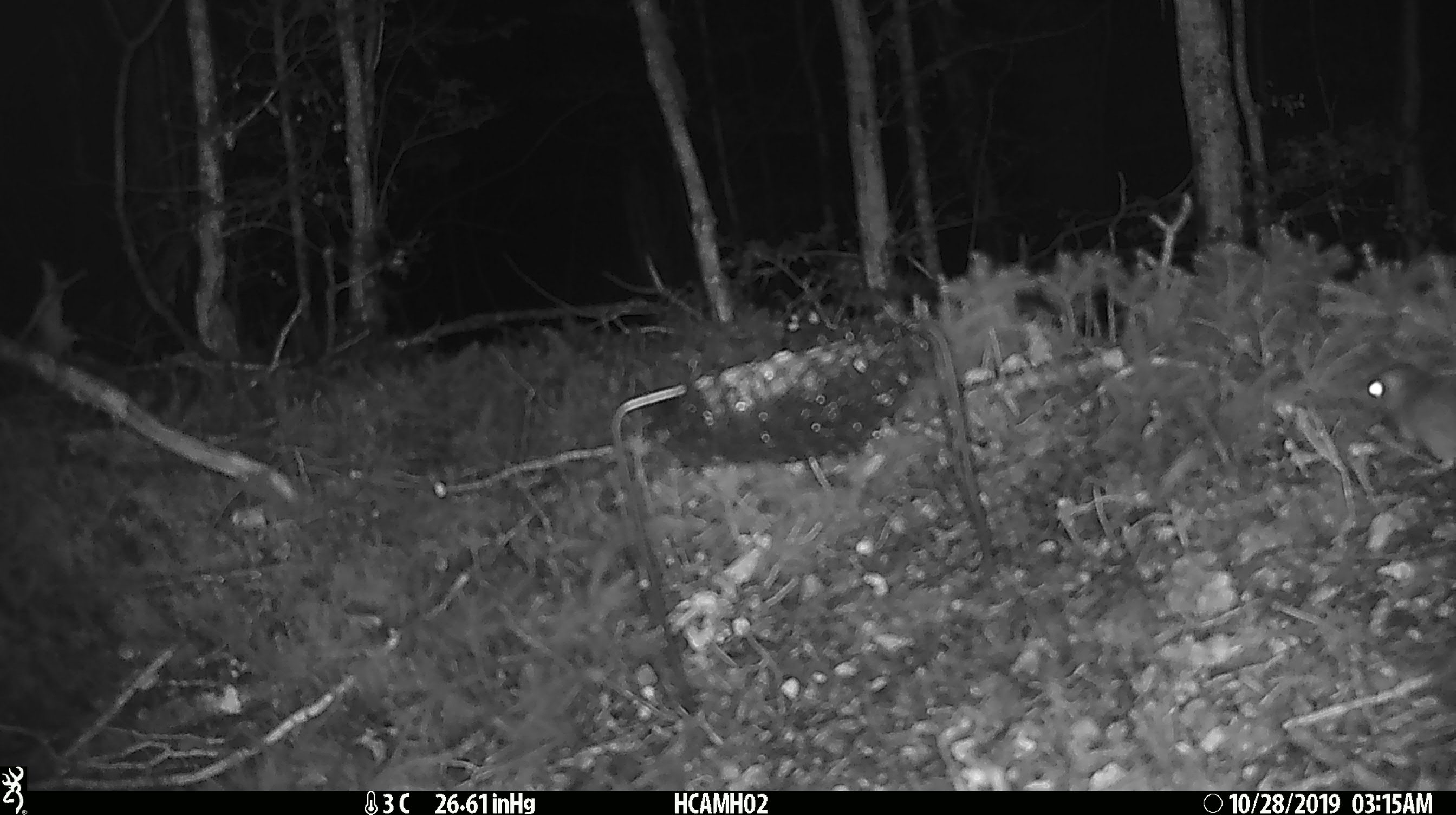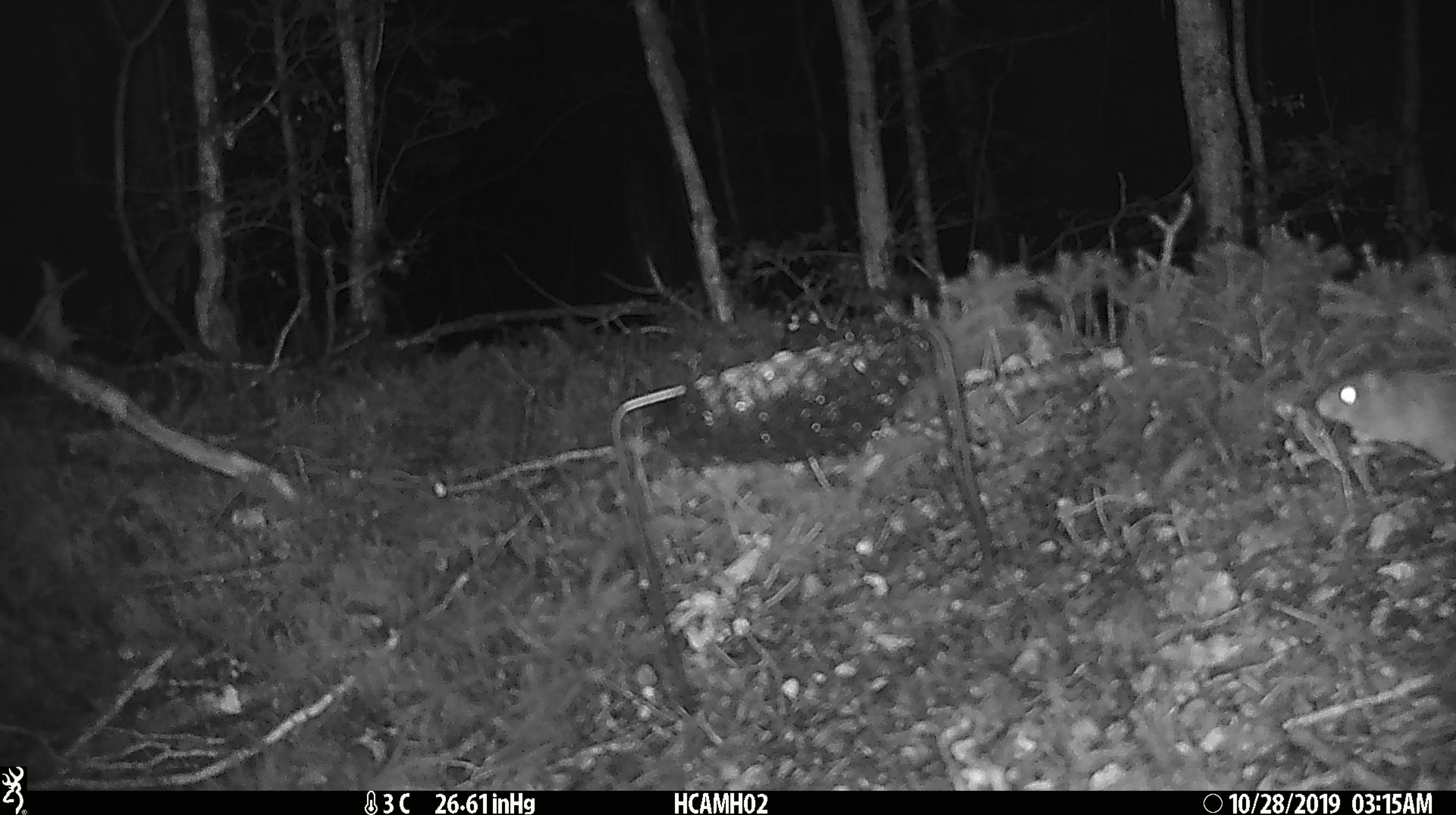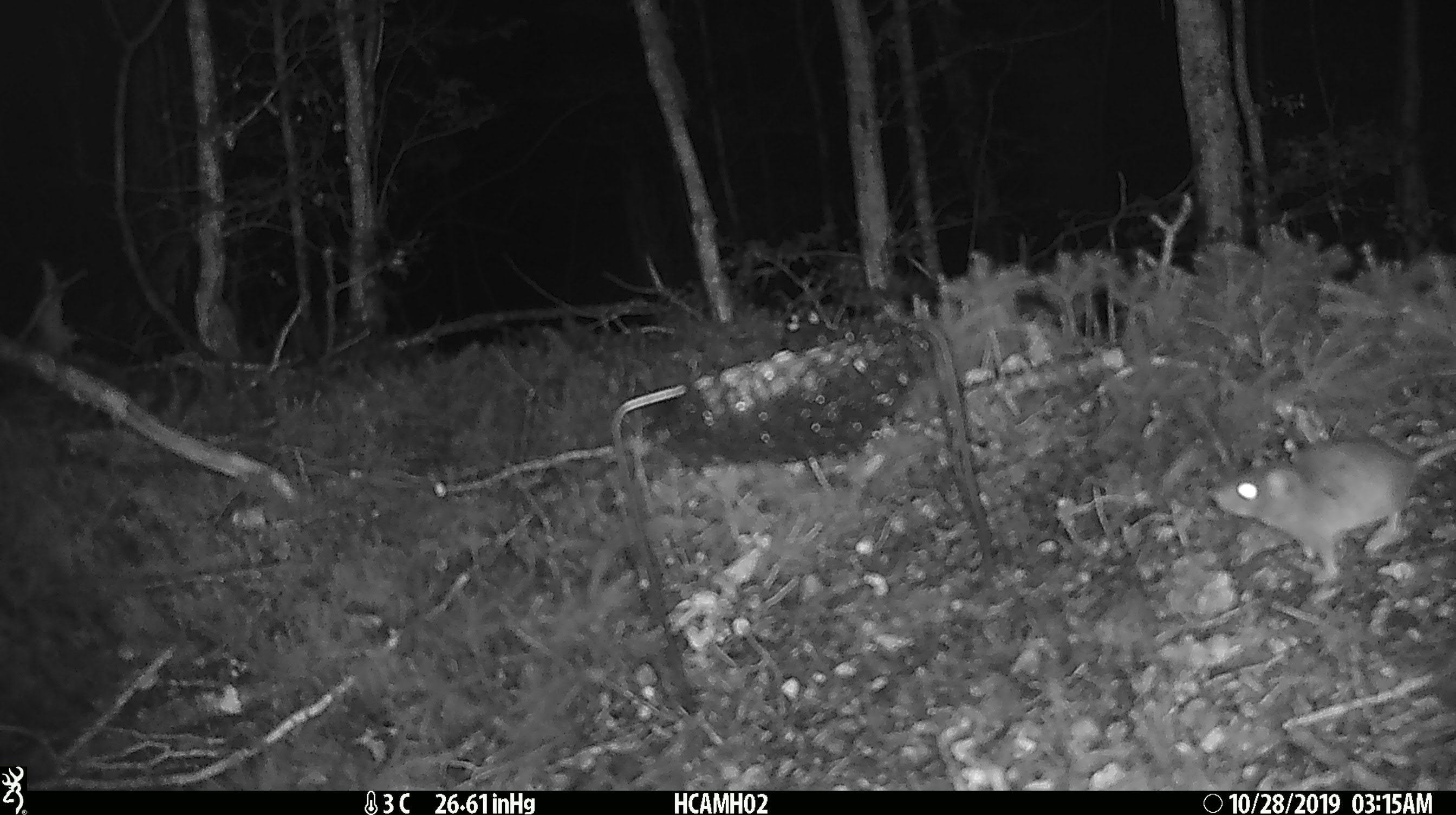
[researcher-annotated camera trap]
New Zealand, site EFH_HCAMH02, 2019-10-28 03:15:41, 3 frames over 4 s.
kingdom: Animalia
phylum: Chordata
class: Mammalia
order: Rodentia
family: Muridae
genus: Mus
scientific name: Mus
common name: mouse